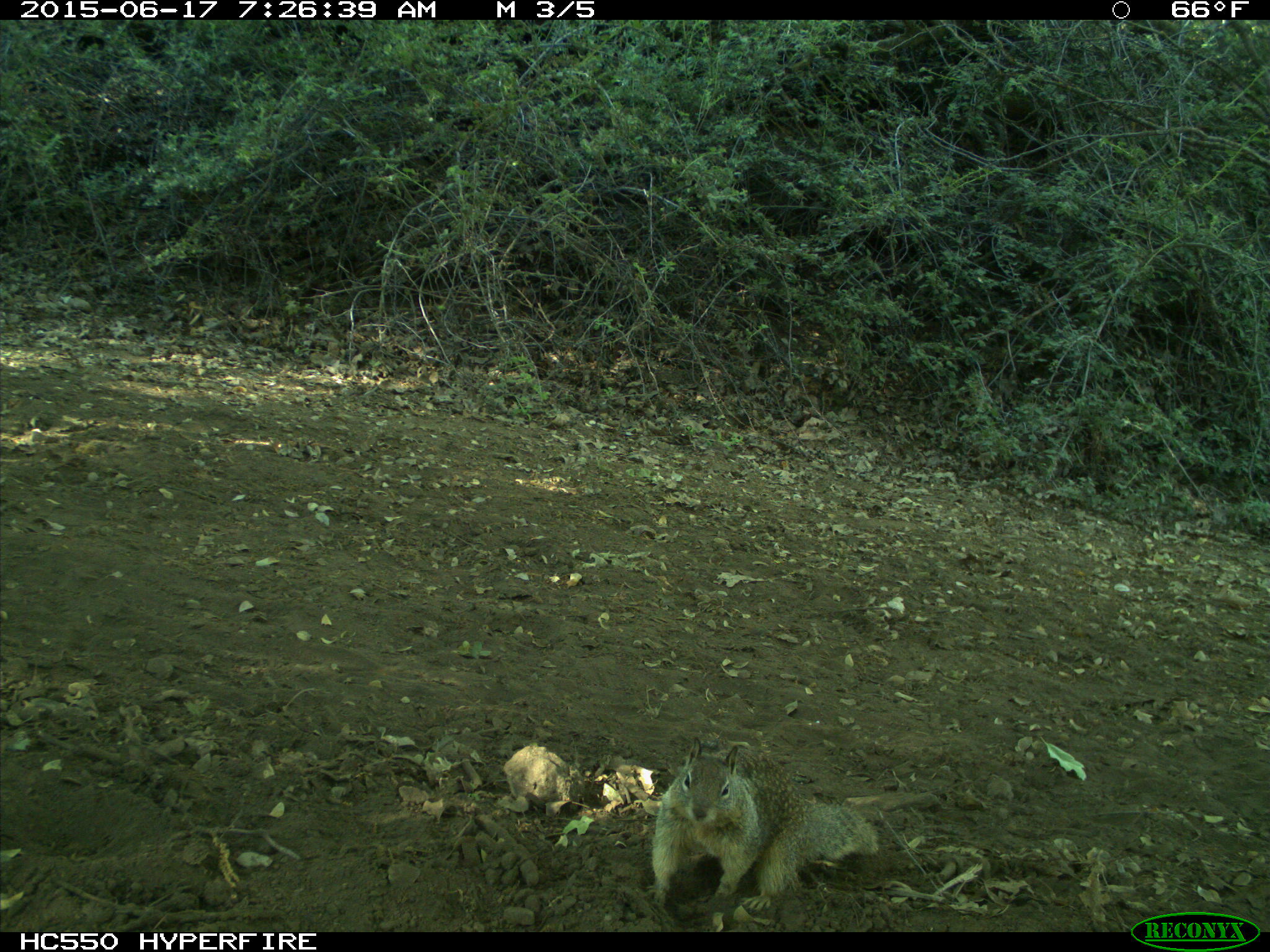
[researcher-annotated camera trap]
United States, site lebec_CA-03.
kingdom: Animalia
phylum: Chordata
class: Mammalia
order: Rodentia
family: Sciuridae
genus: Otospermophilus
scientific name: Otospermophilus beecheyi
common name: california ground squirrel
Otospermophilus beecheyi (california ground squirrel).